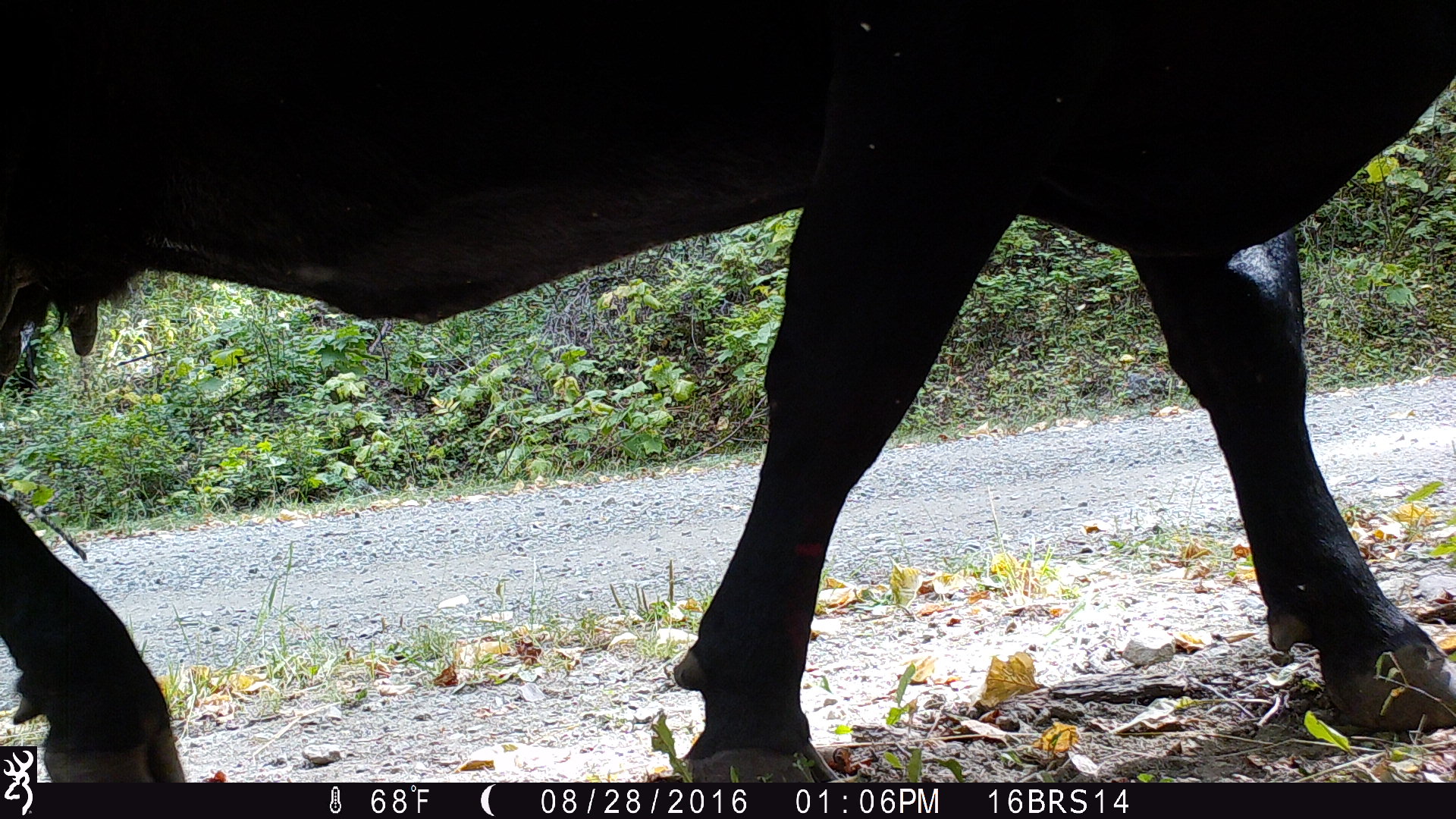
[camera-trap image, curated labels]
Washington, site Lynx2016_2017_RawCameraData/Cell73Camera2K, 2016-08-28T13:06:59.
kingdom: Animalia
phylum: Chordata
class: Mammalia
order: Artiodactyla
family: Bovidae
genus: Bos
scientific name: Bos taurus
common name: domestic cattle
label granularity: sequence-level